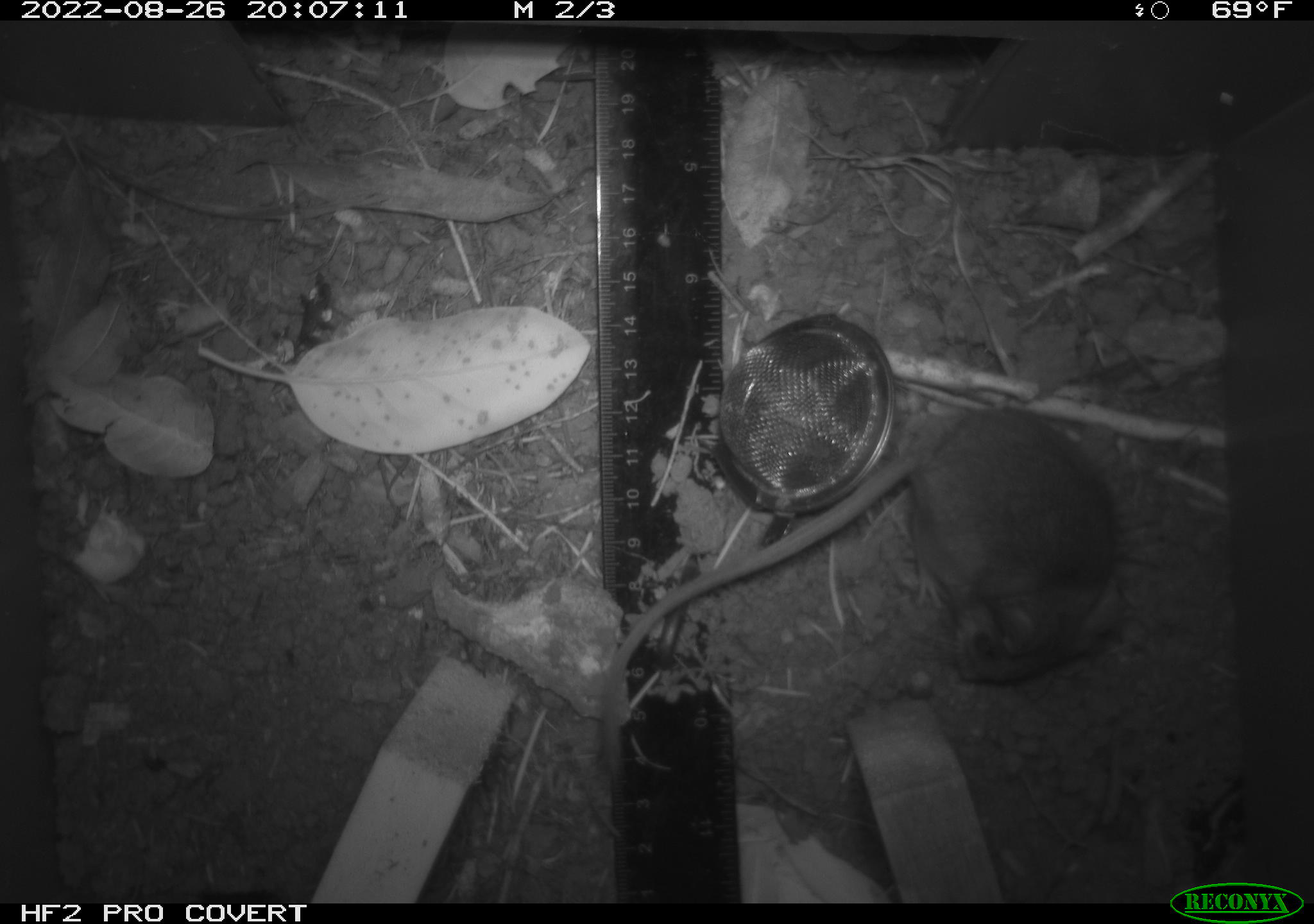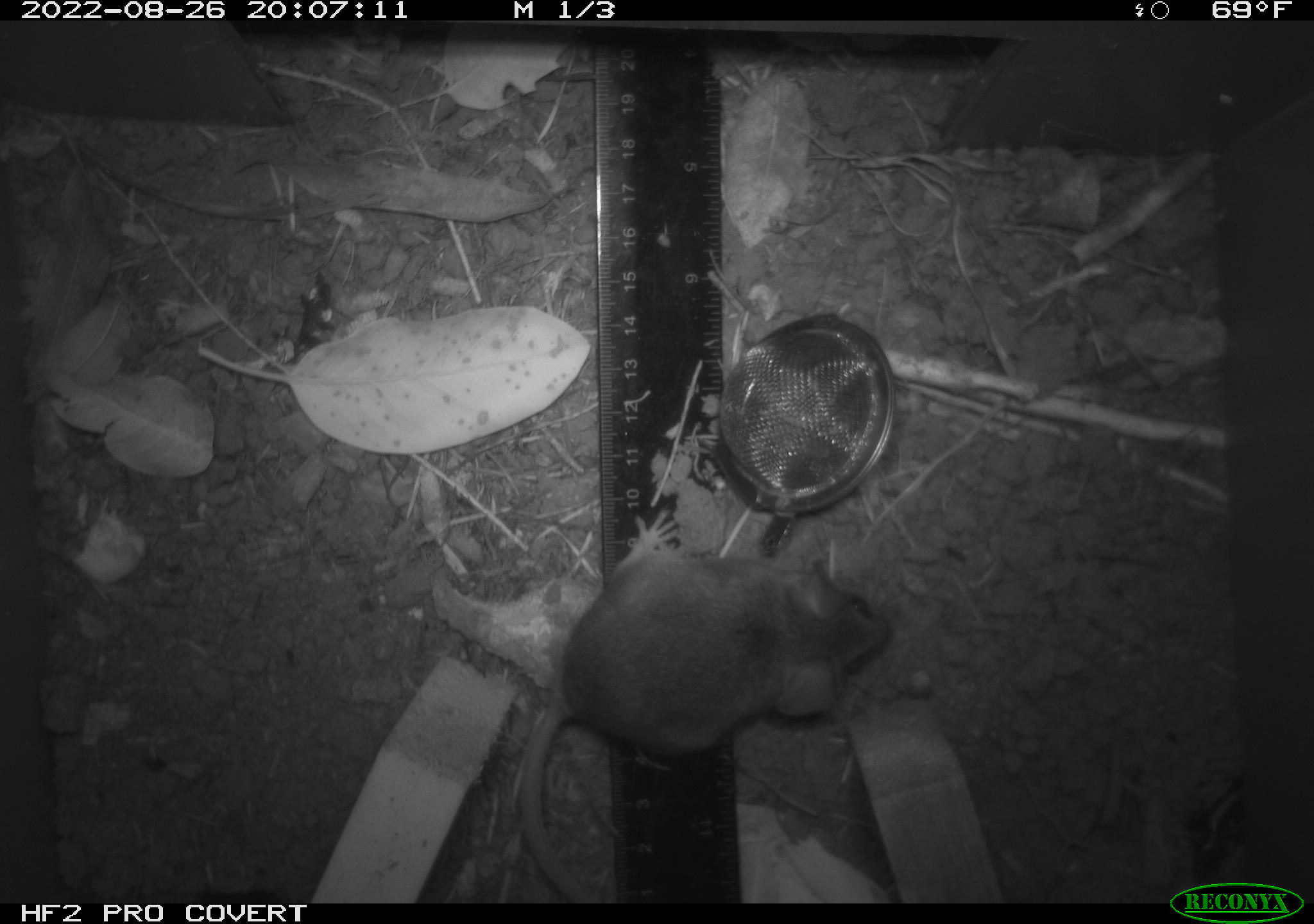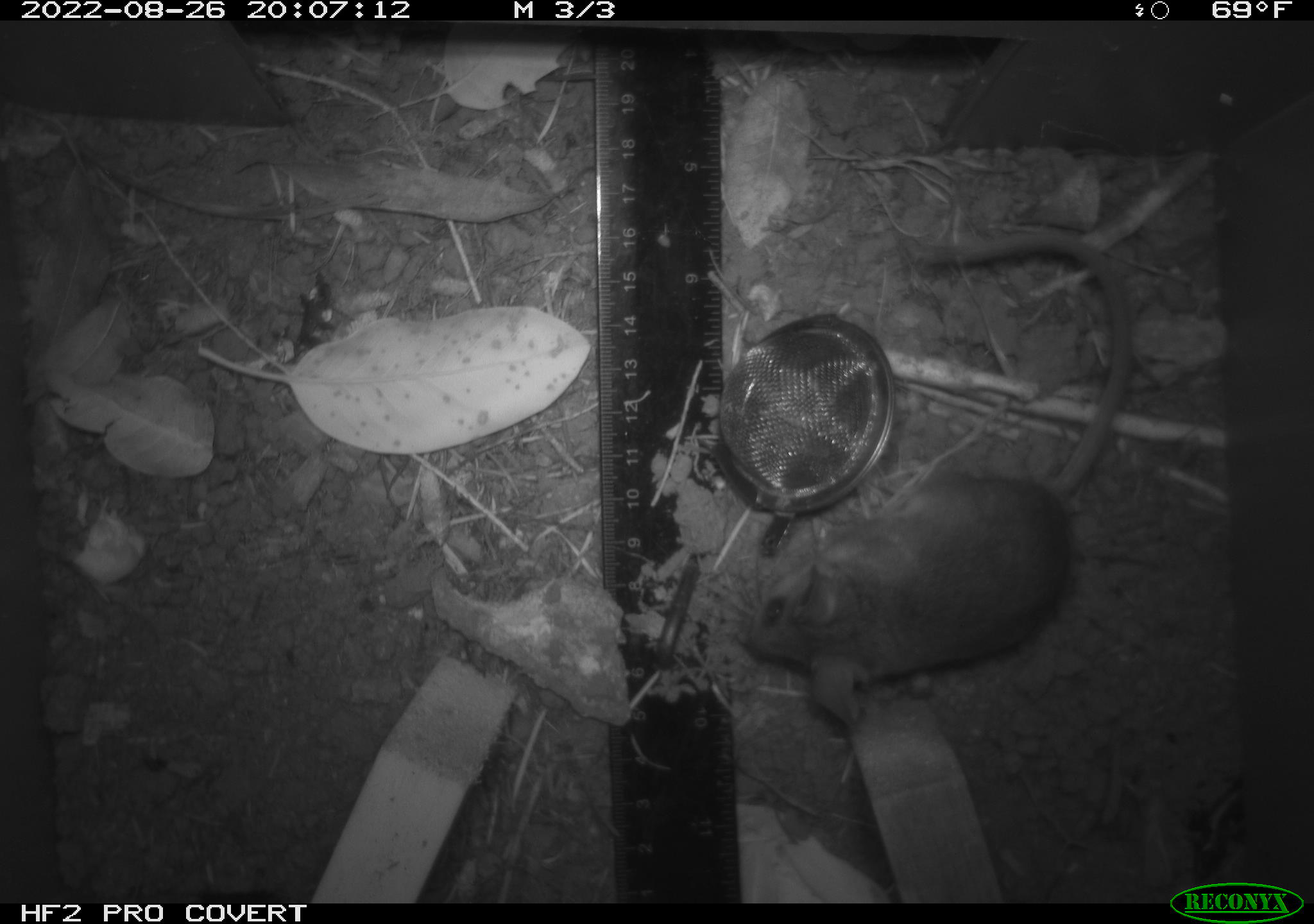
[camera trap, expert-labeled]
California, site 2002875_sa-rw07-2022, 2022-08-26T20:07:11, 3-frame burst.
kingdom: Animalia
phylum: Chordata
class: Mammalia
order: Rodentia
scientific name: Rodentia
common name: mouse species